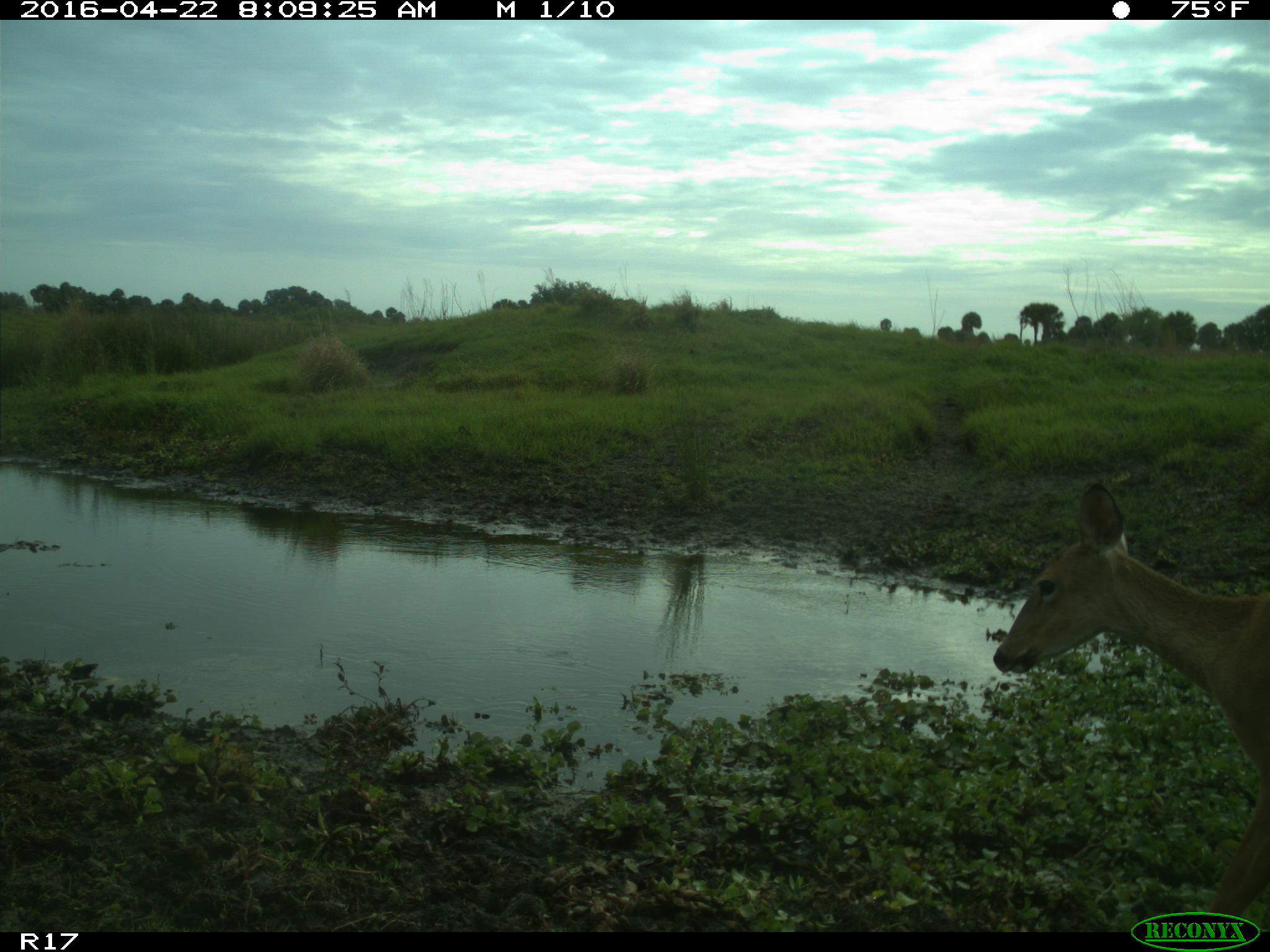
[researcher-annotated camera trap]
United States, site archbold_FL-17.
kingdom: Animalia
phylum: Chordata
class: Mammalia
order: Artiodactyla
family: Cervidae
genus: Odocoileus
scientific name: Odocoileus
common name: deer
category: unidentified deer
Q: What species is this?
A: Unidentified deer (deer) (Odocoileus).